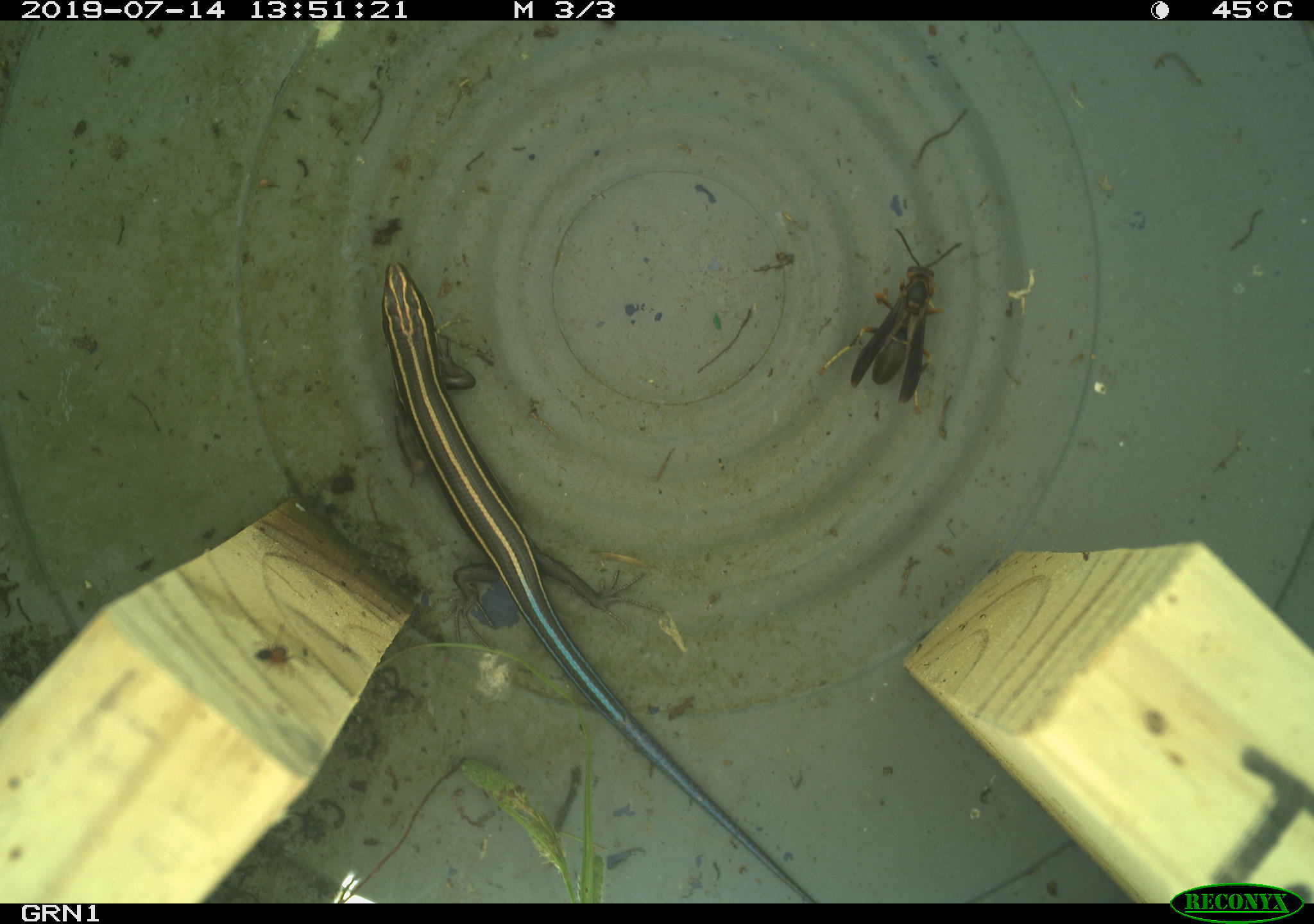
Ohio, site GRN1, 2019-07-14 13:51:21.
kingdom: Animalia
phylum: Chordata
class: Reptilia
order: Squamata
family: Scincidae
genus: Plestiodon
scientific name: Plestiodon fasciatus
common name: common five-lined skink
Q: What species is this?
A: Common five-lined skink (Plestiodon fasciatus).